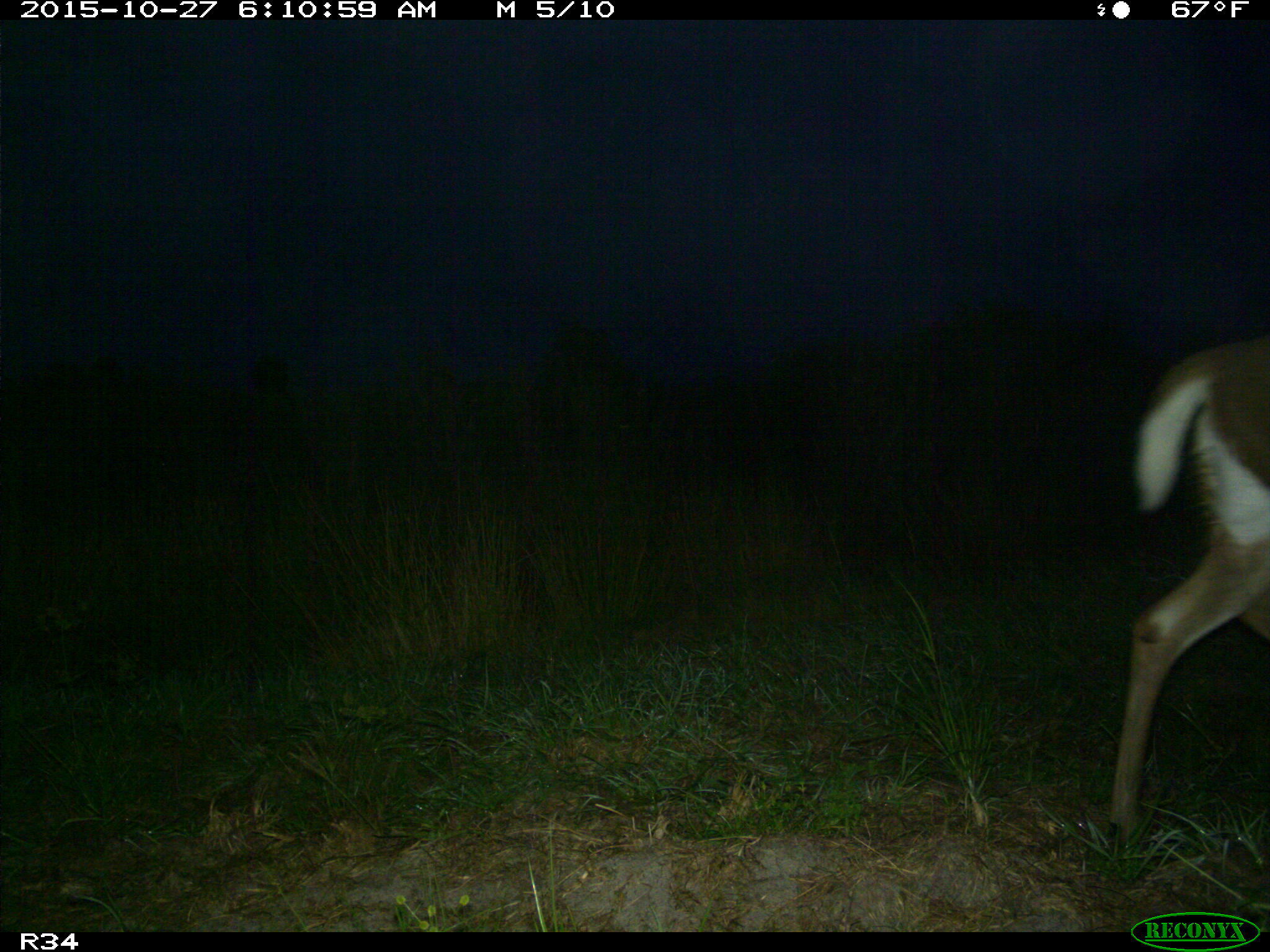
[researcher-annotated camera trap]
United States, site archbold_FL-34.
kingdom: Animalia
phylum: Chordata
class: Mammalia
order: Artiodactyla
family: Cervidae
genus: Odocoileus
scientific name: Odocoileus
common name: deer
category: unidentified deer